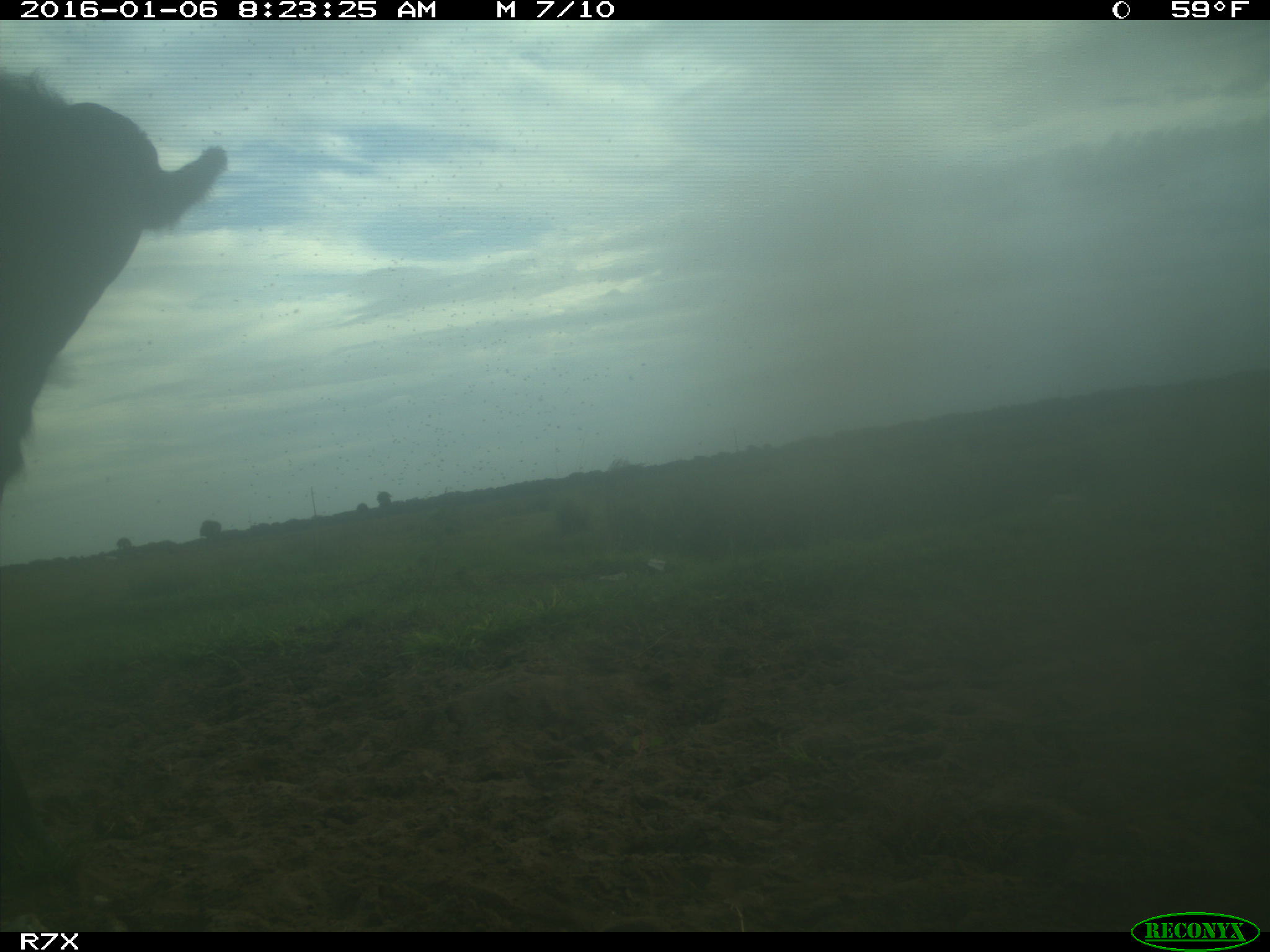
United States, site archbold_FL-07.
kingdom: Animalia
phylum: Chordata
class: Mammalia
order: Artiodactyla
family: Bovidae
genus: Bos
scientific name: Bos taurus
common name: domestic cow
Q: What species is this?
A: Bos taurus (domestic cow).